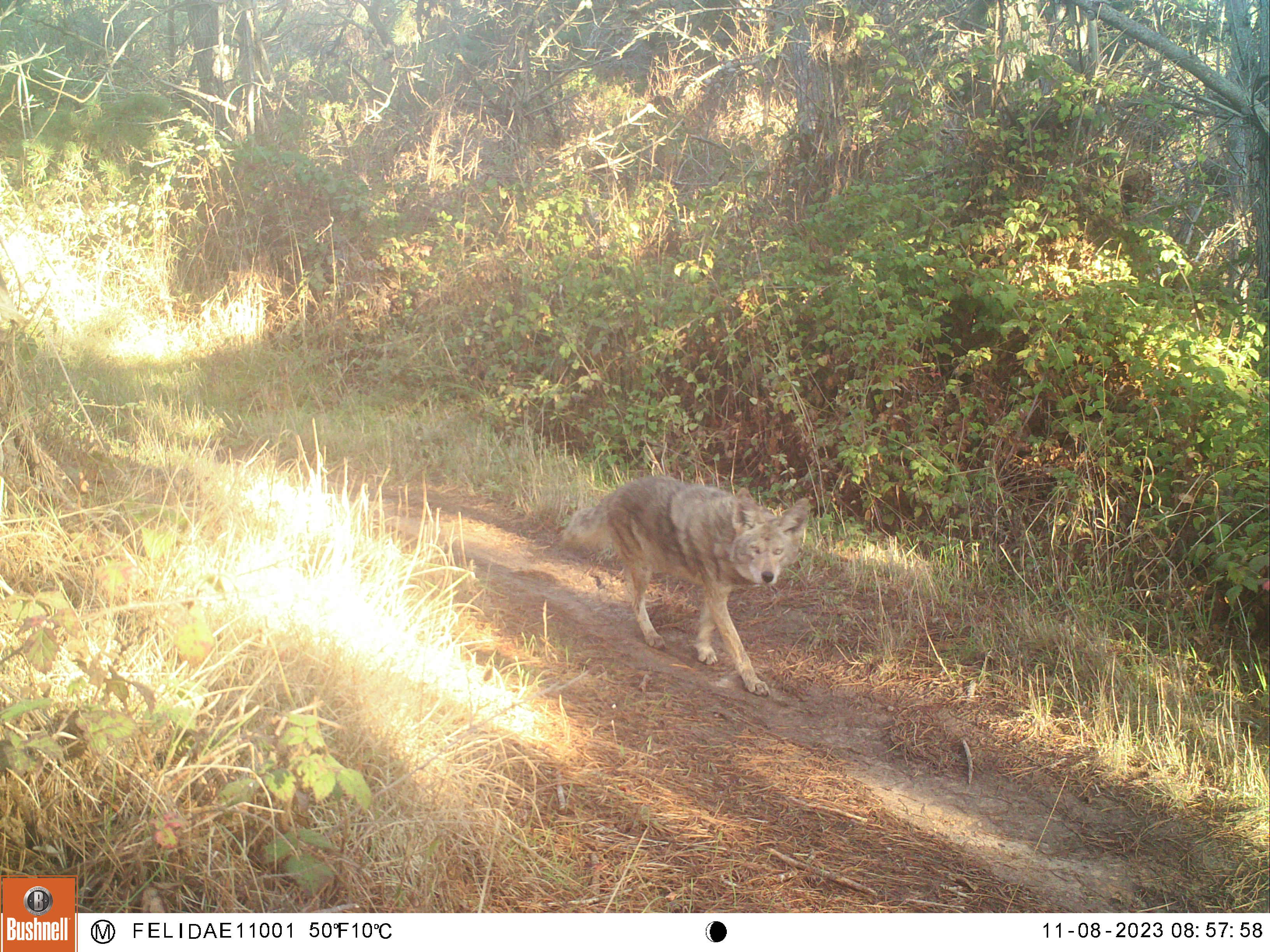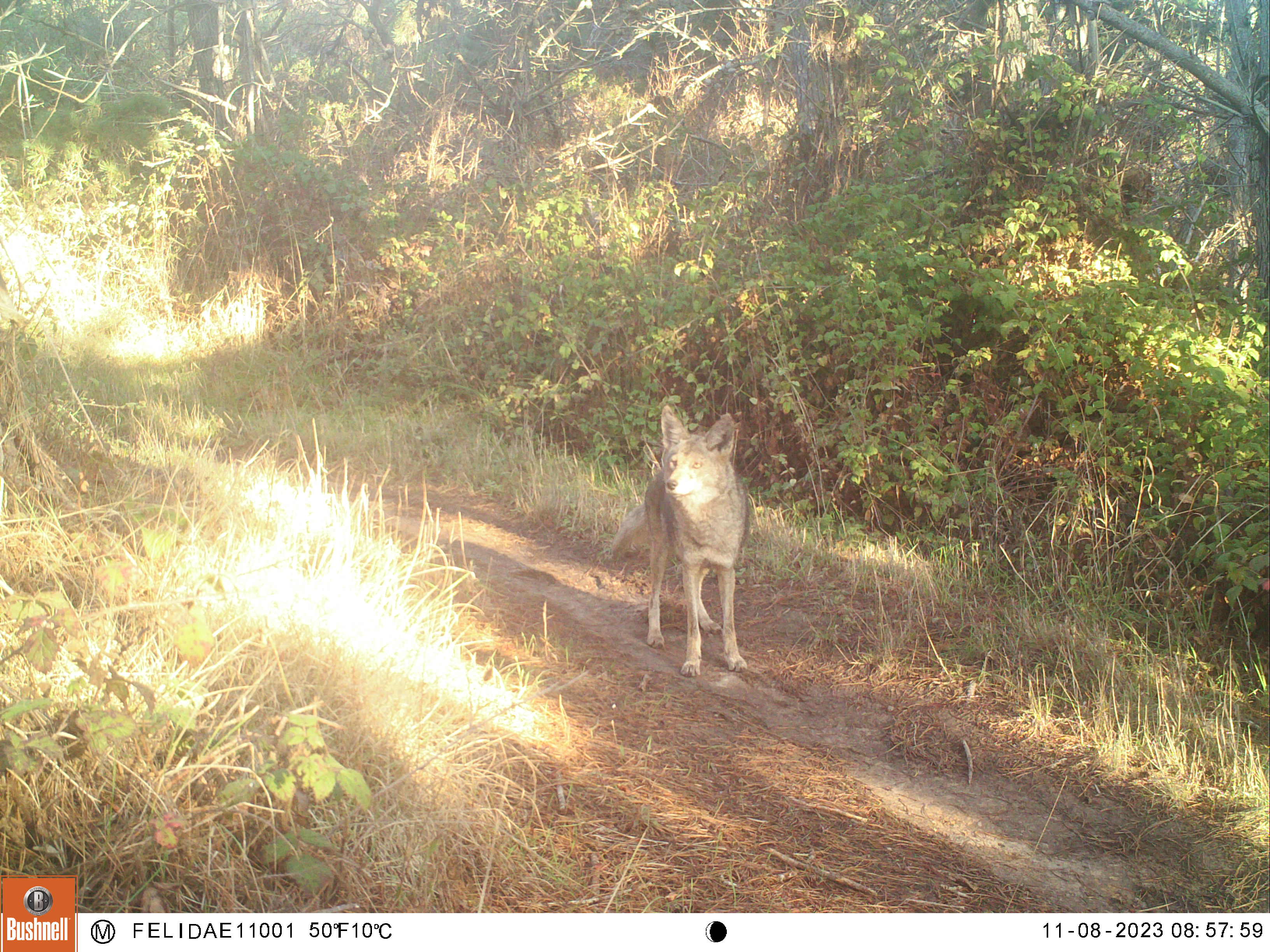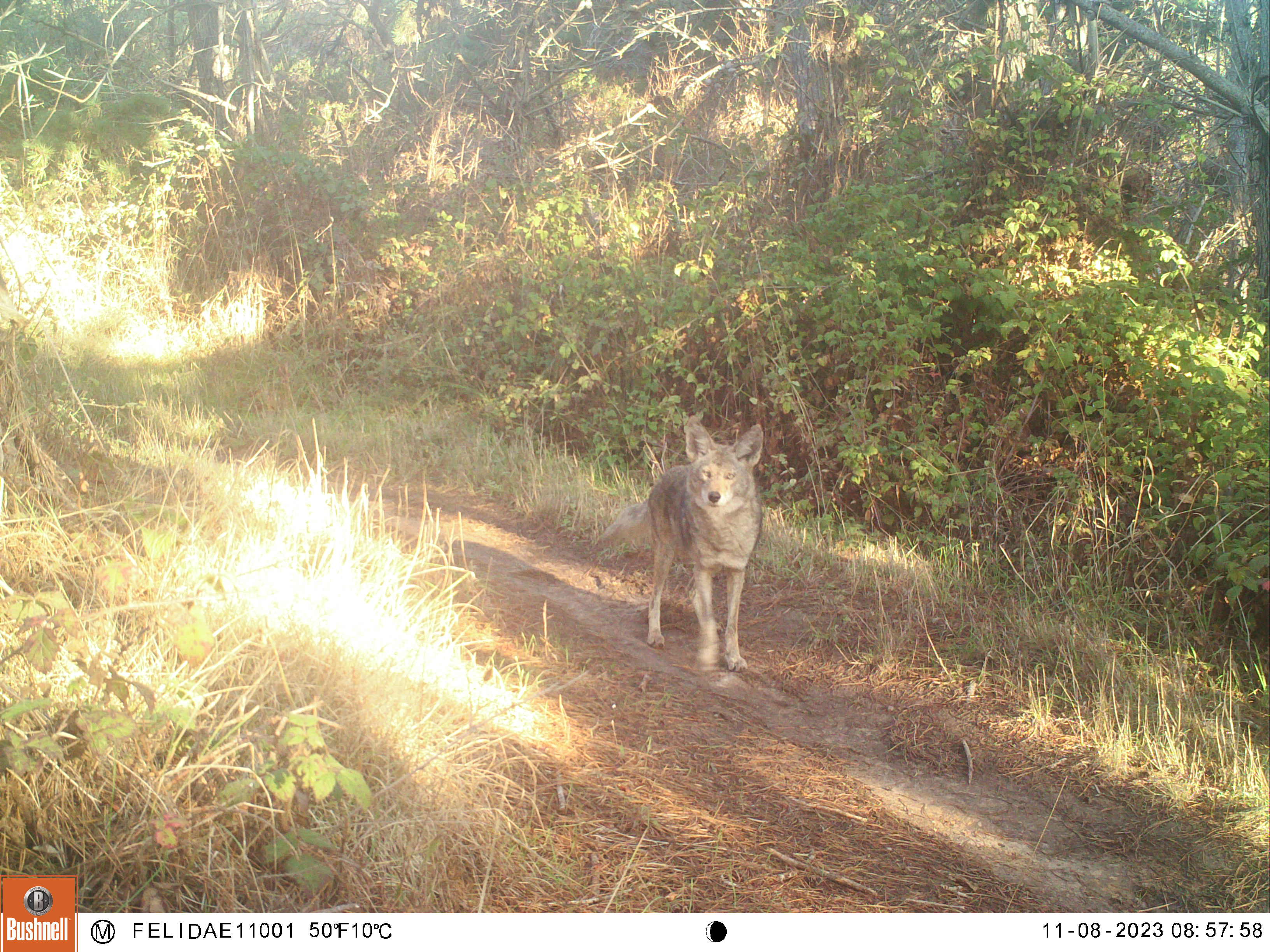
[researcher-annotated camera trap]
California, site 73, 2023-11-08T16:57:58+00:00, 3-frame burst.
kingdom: Animalia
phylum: Chordata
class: Mammalia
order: Carnivora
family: Canidae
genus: Canis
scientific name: Canis latrans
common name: coyote